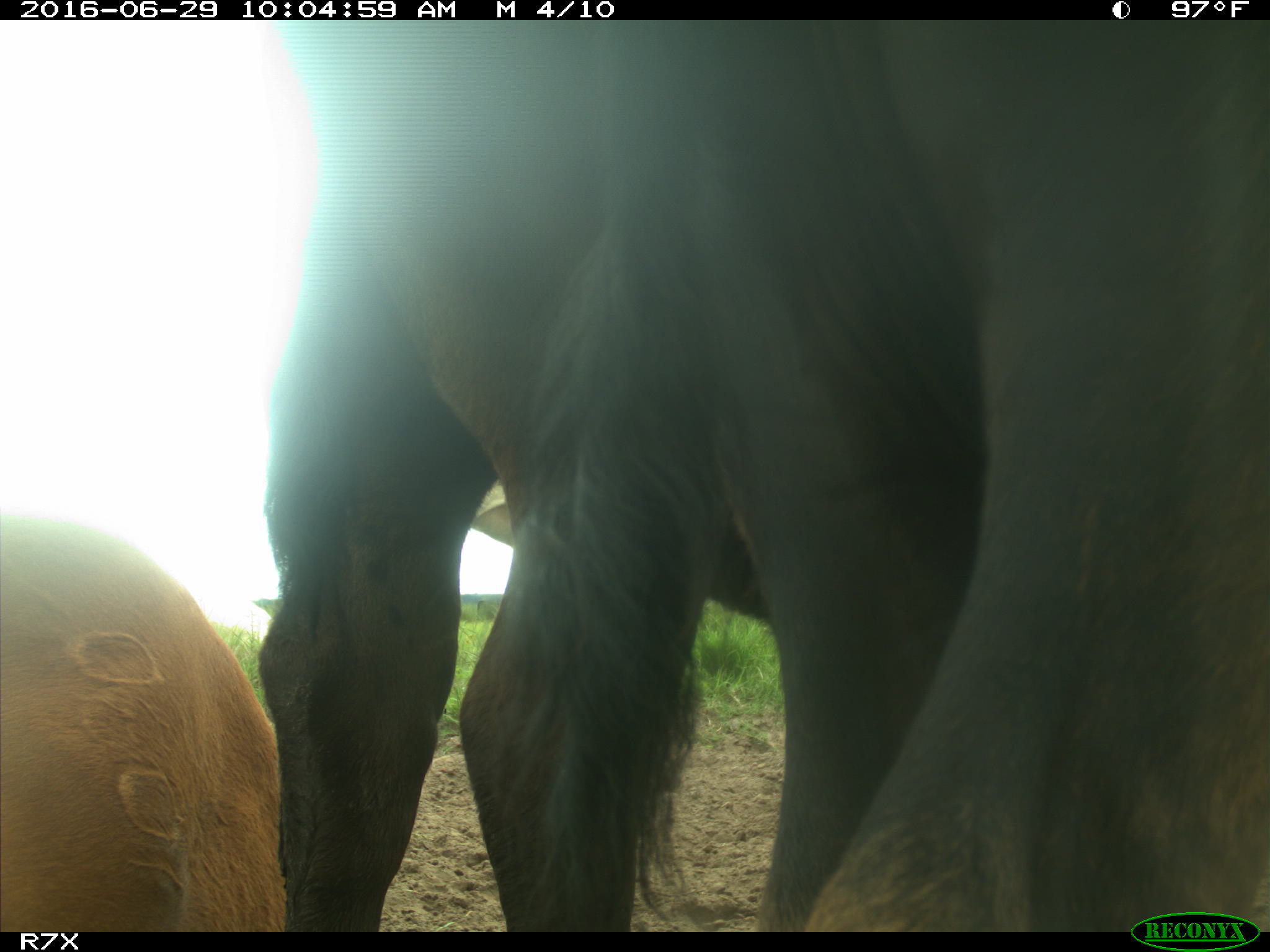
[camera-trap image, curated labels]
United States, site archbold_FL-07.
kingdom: Animalia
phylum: Chordata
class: Mammalia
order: Artiodactyla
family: Bovidae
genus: Bos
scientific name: Bos taurus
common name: domestic cow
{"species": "Bos taurus (domestic cow)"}